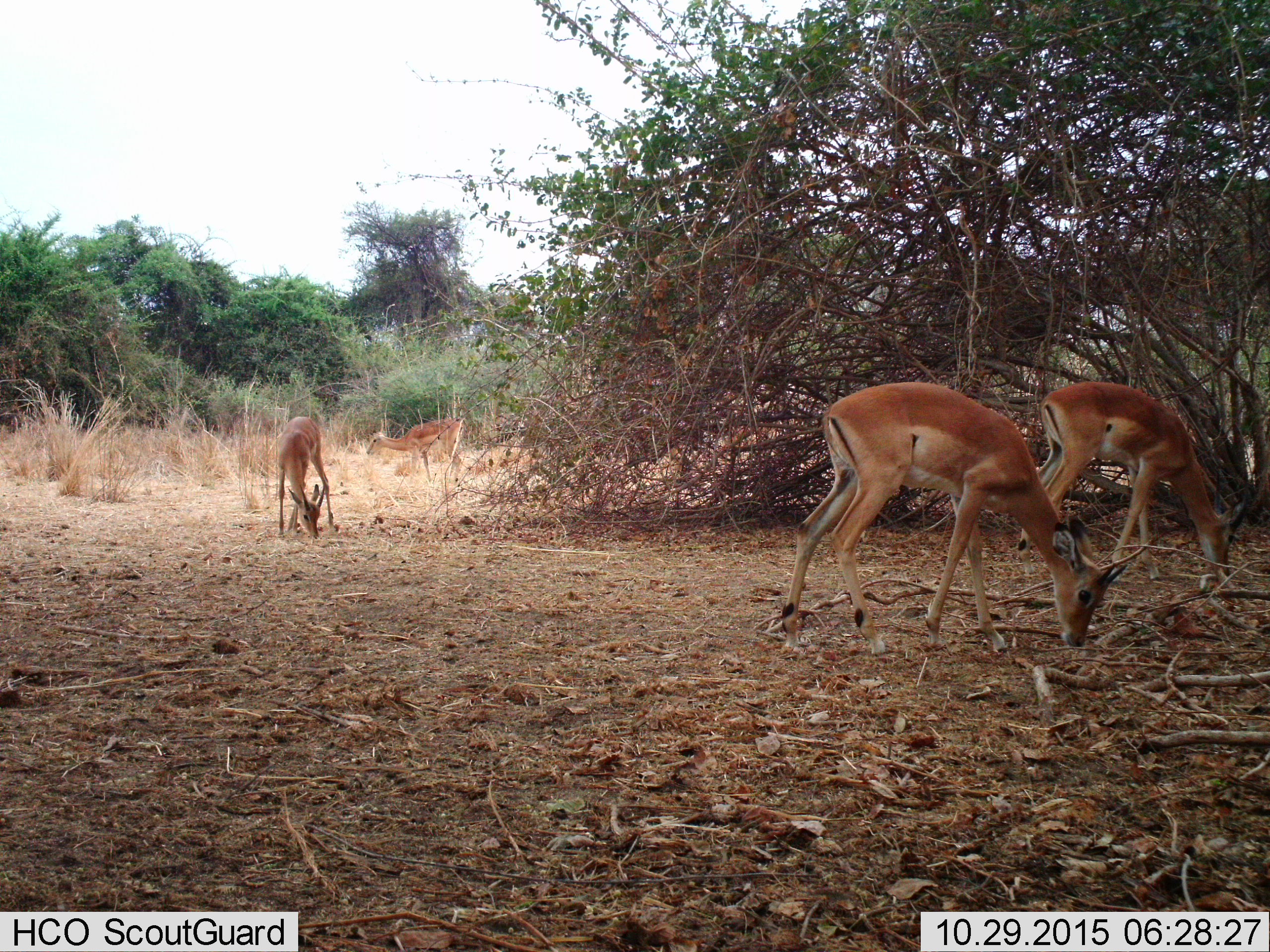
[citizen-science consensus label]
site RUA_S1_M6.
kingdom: Animalia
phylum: Chordata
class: Mammalia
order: Artiodactyla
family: Bovidae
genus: Aepyceros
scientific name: Aepyceros melampus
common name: impala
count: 4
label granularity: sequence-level